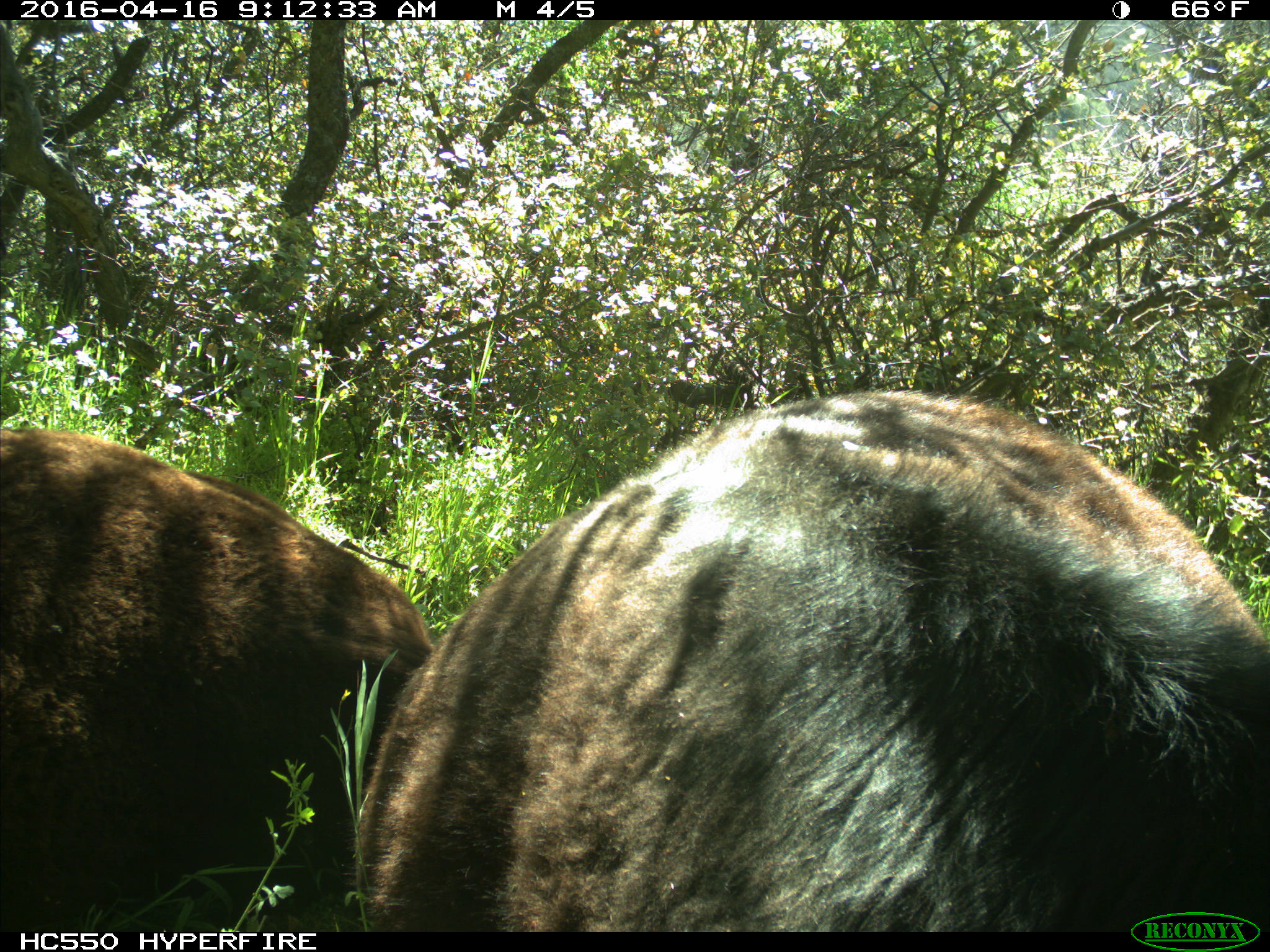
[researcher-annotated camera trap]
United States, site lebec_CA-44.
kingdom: Animalia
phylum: Chordata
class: Mammalia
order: Artiodactyla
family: Bovidae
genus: Bos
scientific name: Bos taurus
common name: domestic cow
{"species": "Bos taurus (domestic cow)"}